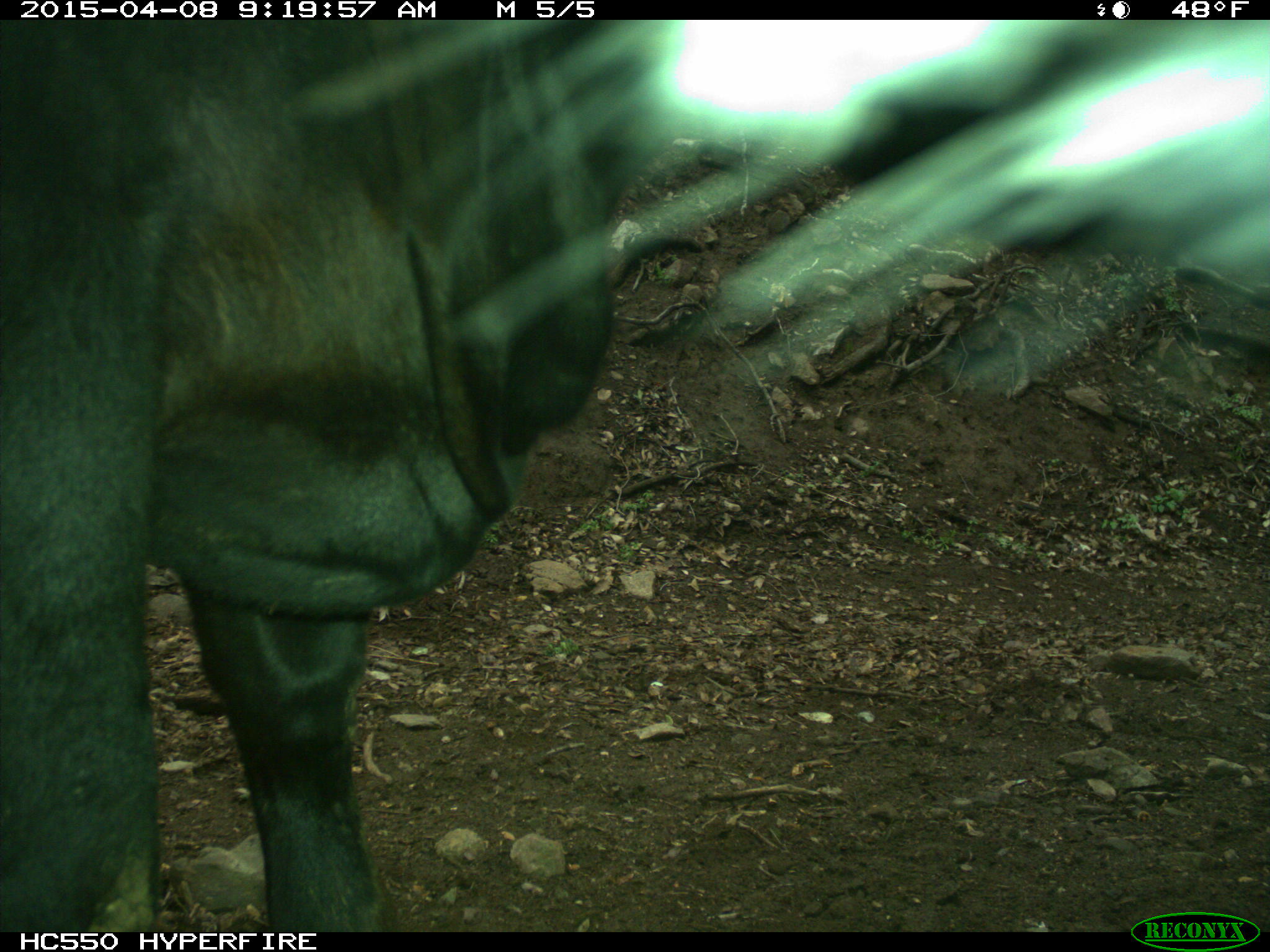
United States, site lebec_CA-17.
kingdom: Animalia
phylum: Chordata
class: Mammalia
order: Artiodactyla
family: Bovidae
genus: Bos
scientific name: Bos taurus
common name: domestic cow